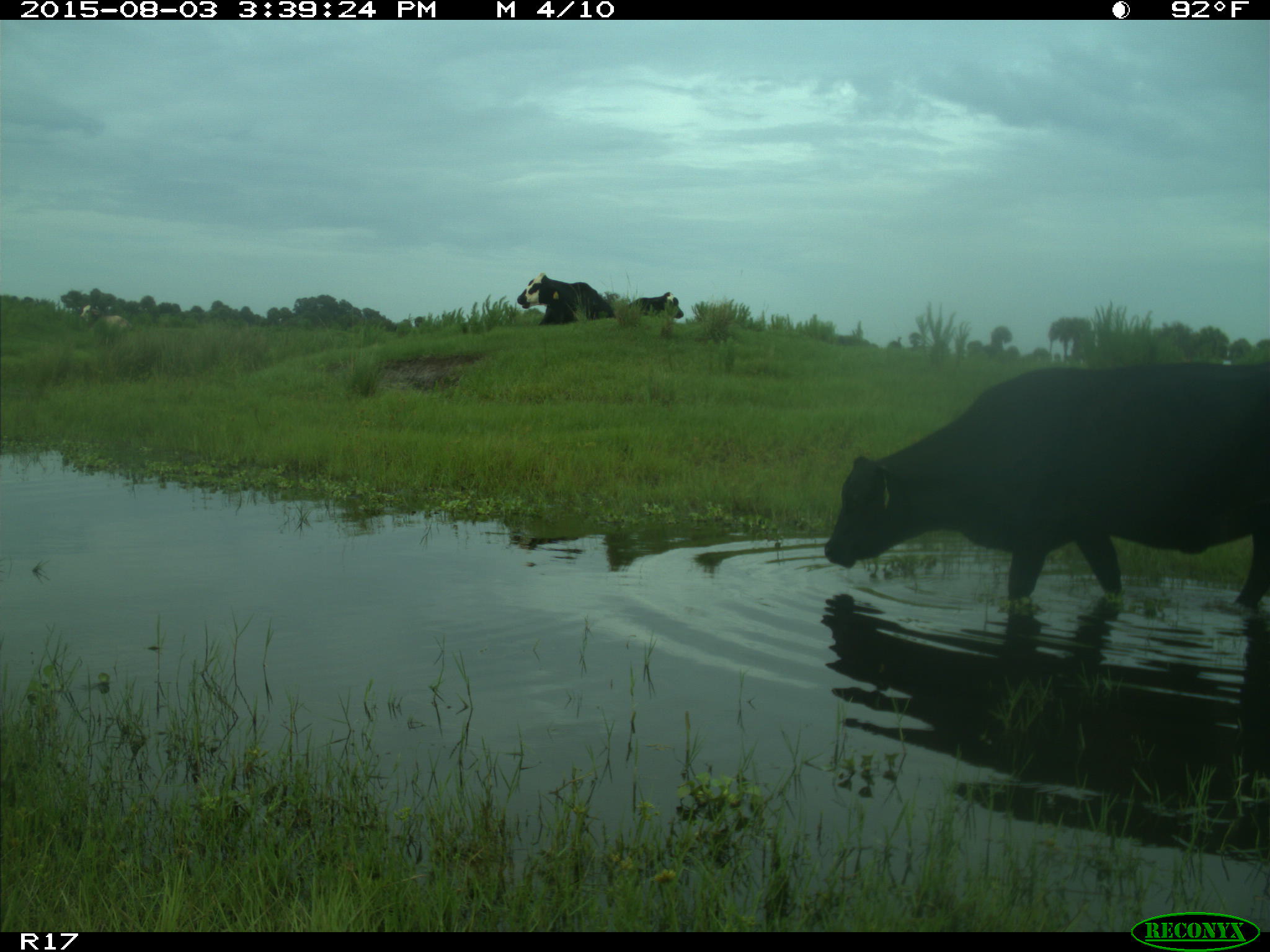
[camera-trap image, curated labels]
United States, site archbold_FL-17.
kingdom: Animalia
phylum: Chordata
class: Mammalia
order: Artiodactyla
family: Bovidae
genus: Bos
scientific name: Bos taurus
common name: domestic cow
Bos taurus (domestic cow).